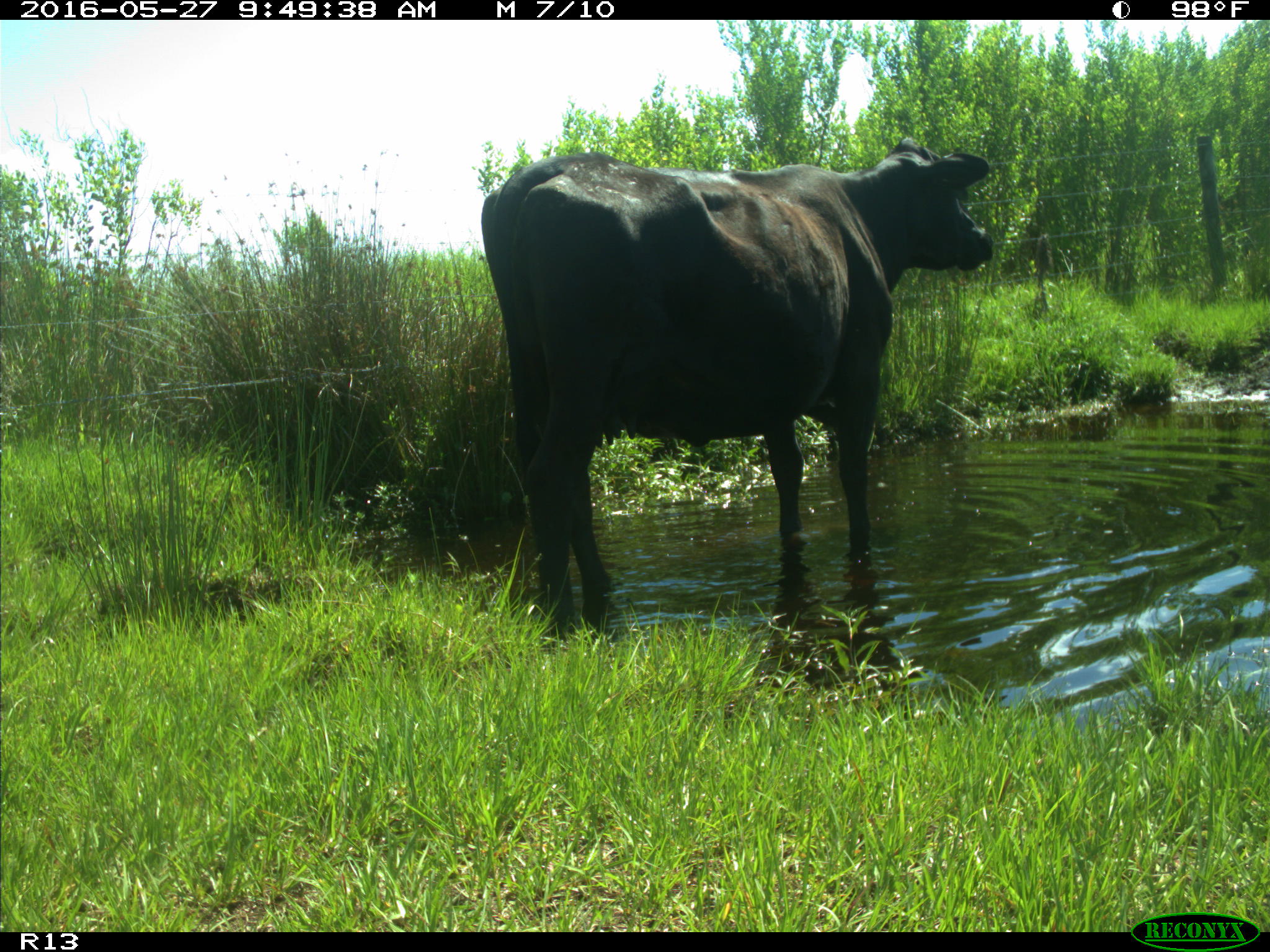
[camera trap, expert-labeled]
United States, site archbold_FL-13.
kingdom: Animalia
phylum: Chordata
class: Mammalia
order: Artiodactyla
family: Bovidae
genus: Bos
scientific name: Bos taurus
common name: domestic cow